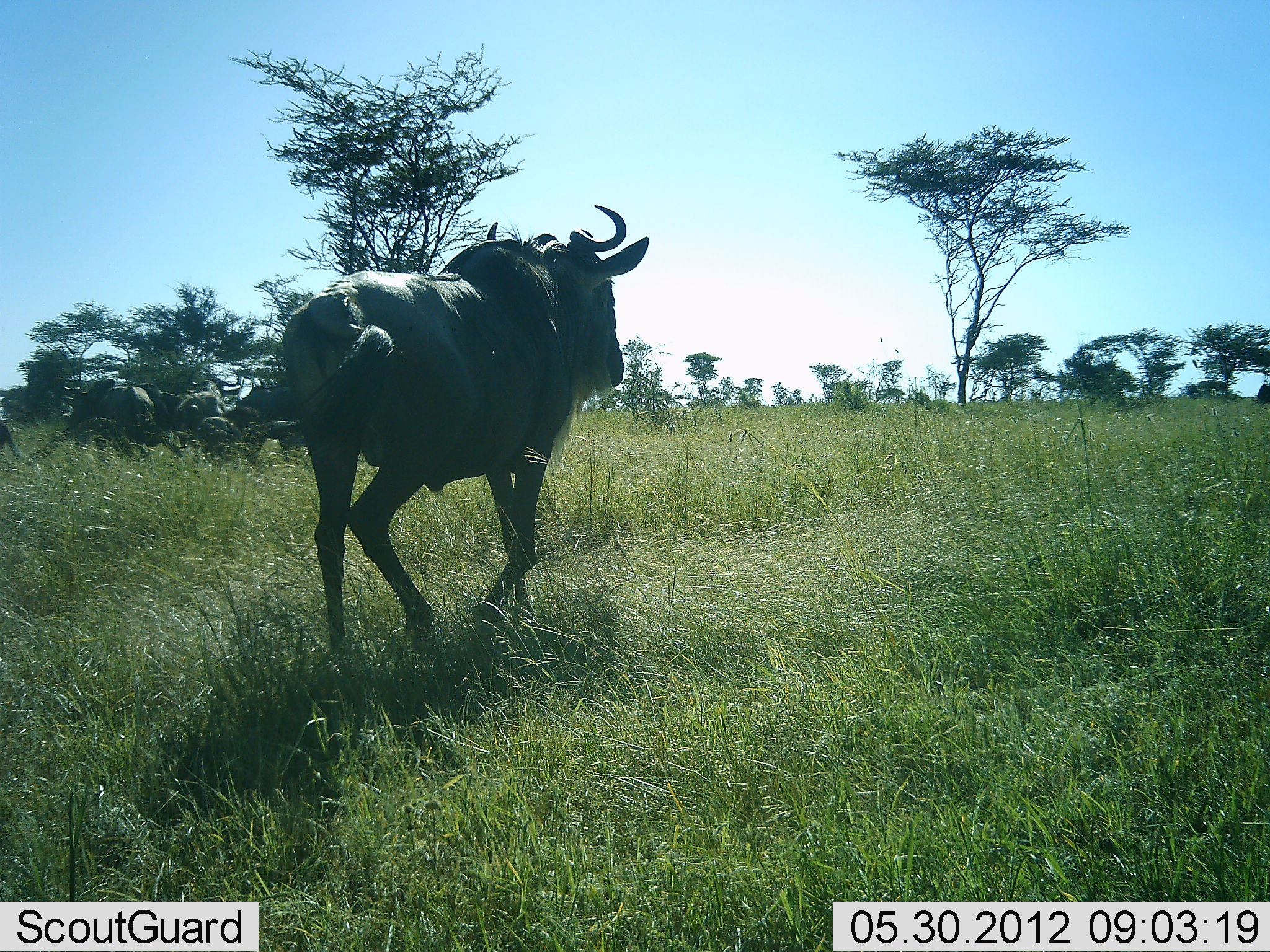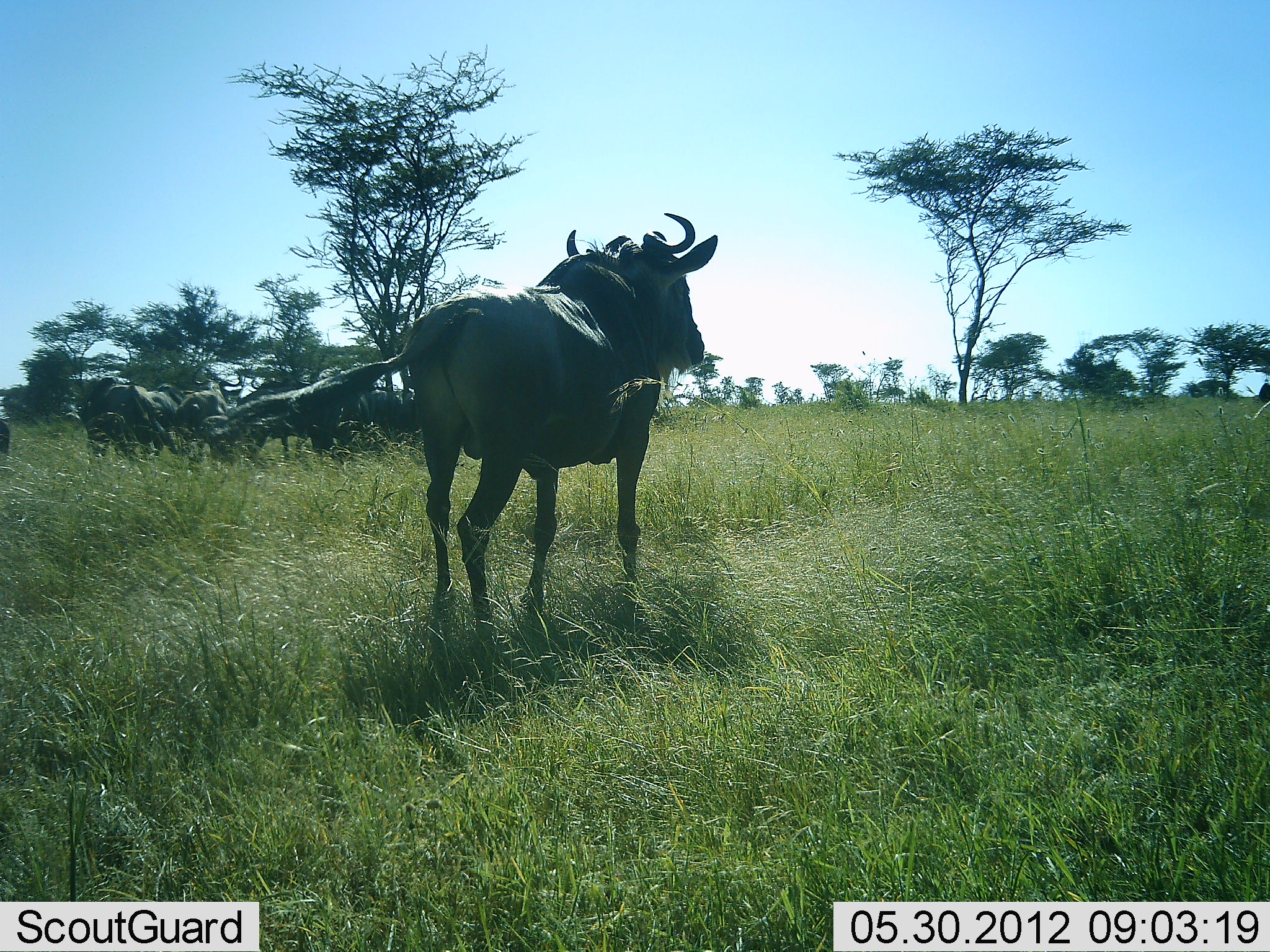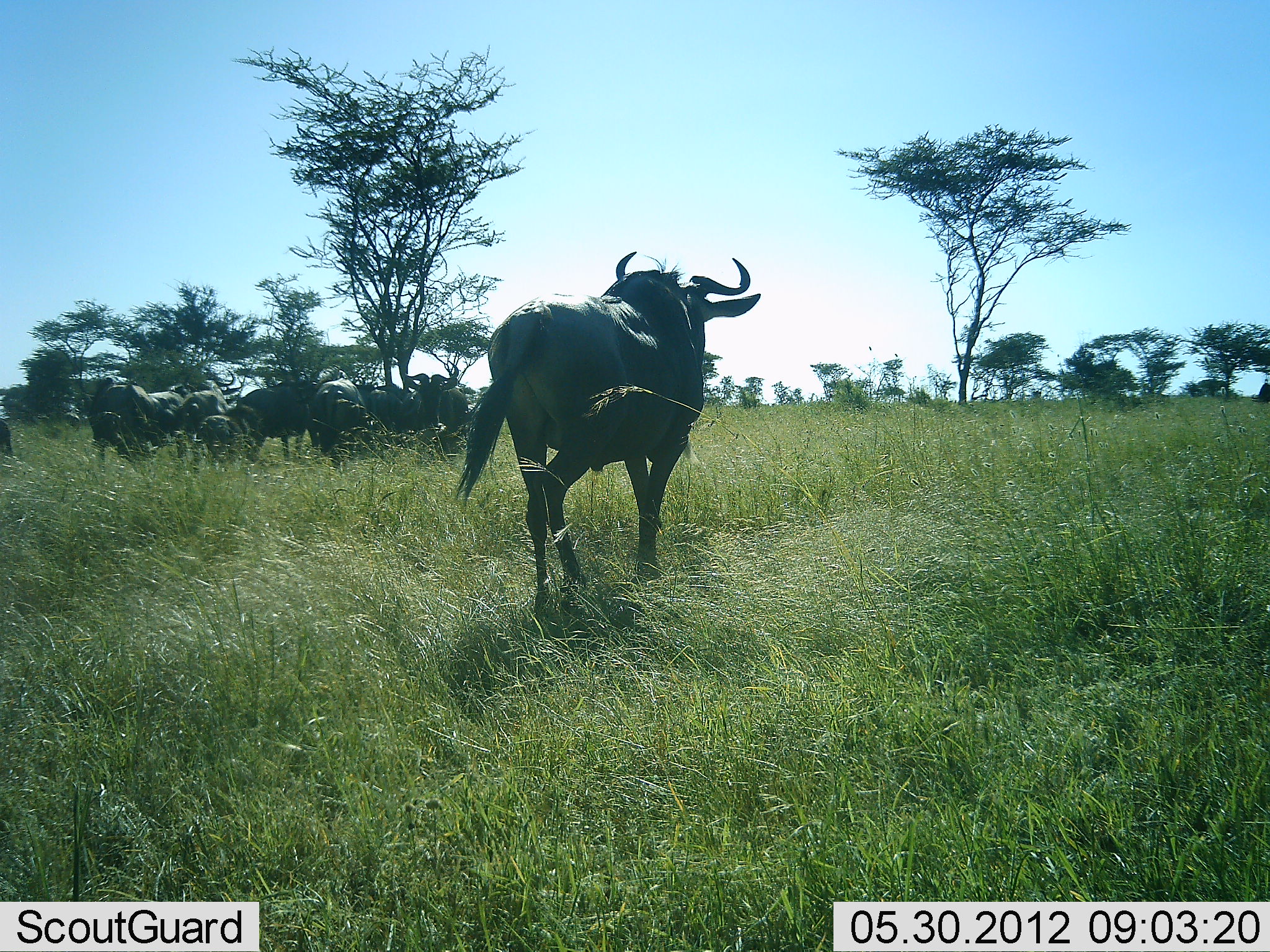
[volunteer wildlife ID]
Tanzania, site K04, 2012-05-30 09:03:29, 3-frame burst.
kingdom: Animalia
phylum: Chordata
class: Mammalia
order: Artiodactyla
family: Bovidae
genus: Connochaetes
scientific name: Connochaetes taurinus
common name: blue wildebeest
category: wildebeest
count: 6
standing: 70%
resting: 0%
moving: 80%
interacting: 10%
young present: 10%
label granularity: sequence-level